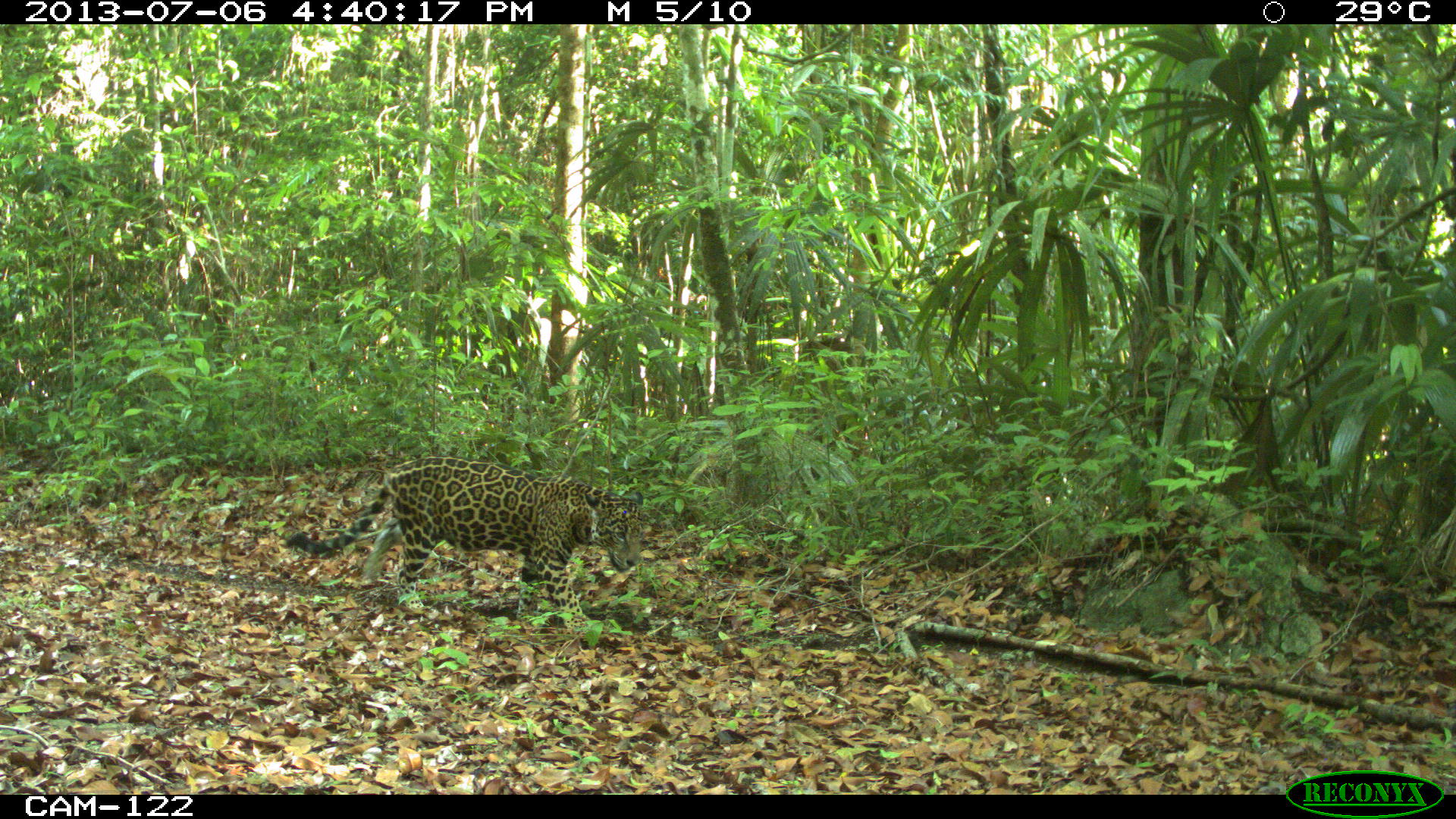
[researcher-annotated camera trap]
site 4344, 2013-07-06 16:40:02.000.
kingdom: Animalia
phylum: Chordata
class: Mammalia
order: Carnivora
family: Felidae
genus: Panthera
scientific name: Panthera onca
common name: jaguar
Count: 1.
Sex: male.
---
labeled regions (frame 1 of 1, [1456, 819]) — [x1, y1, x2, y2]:
panthera onca: [284, 455, 644, 633]